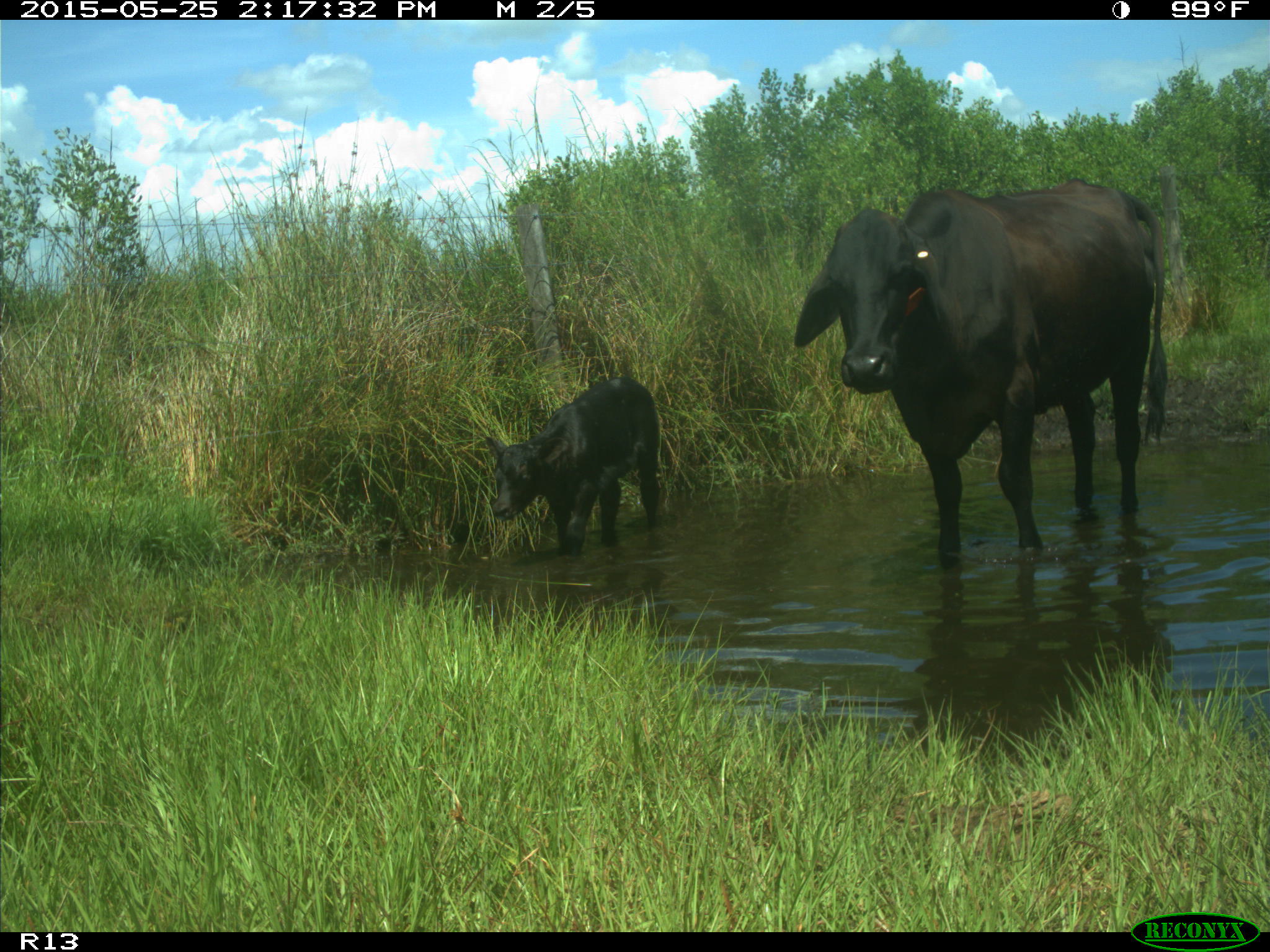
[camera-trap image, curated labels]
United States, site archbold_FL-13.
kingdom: Animalia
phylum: Chordata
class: Mammalia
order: Artiodactyla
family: Bovidae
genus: Bos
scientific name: Bos taurus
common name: domestic cow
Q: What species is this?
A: Bos taurus (domestic cow).